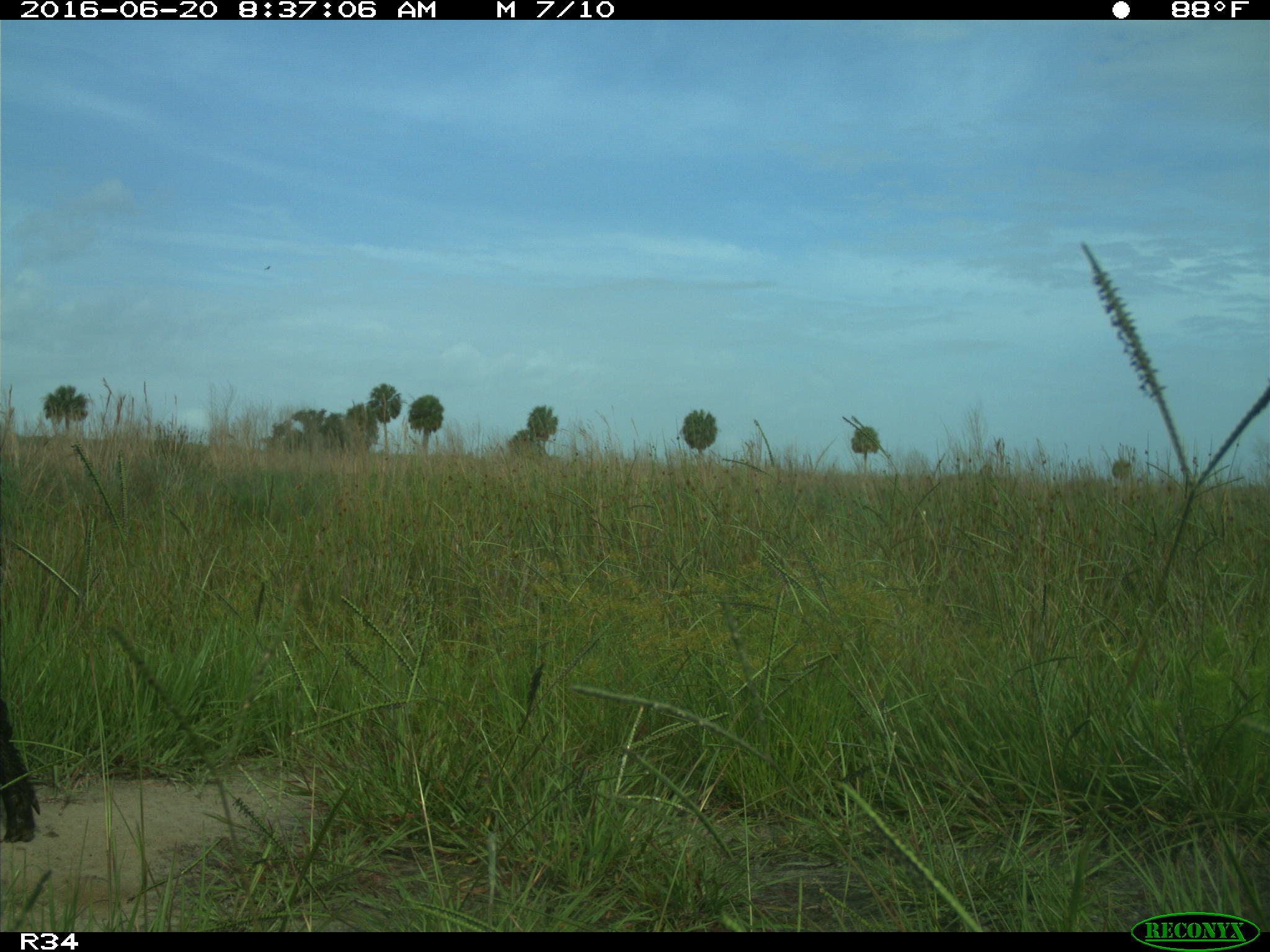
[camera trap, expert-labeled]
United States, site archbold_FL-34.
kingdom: Animalia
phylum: Chordata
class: Mammalia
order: Artiodactyla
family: Suidae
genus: Sus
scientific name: Sus scrofa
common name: wild boar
Sus scrofa (wild boar).